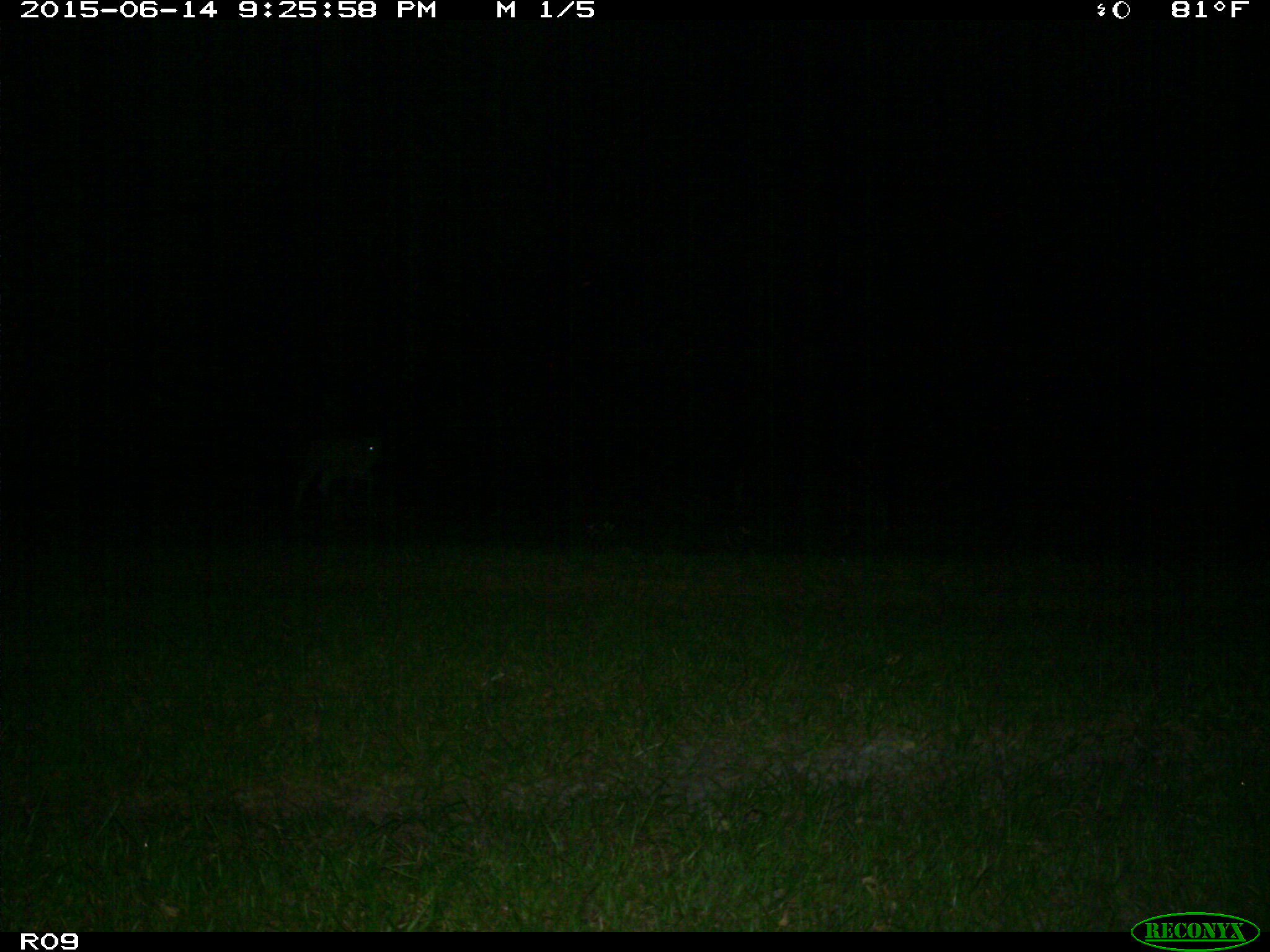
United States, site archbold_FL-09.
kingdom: Animalia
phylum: Chordata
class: Mammalia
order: Artiodactyla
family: Bovidae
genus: Bos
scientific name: Bos taurus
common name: domestic cow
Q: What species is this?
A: Bos taurus (domestic cow).